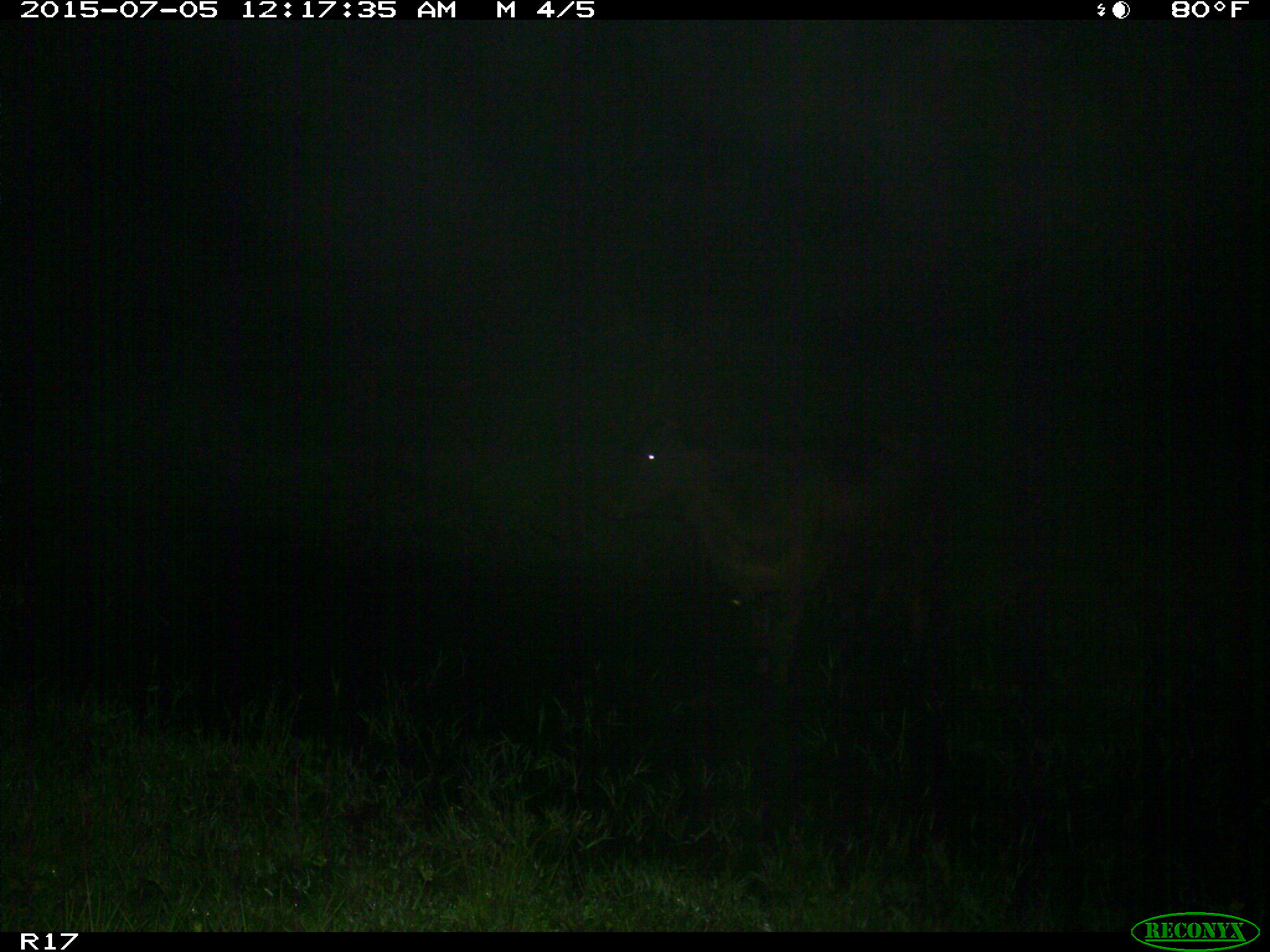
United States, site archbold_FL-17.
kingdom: Animalia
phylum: Chordata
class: Mammalia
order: Artiodactyla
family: Bovidae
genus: Bos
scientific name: Bos taurus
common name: domestic cow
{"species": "Bos taurus (domestic cow)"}